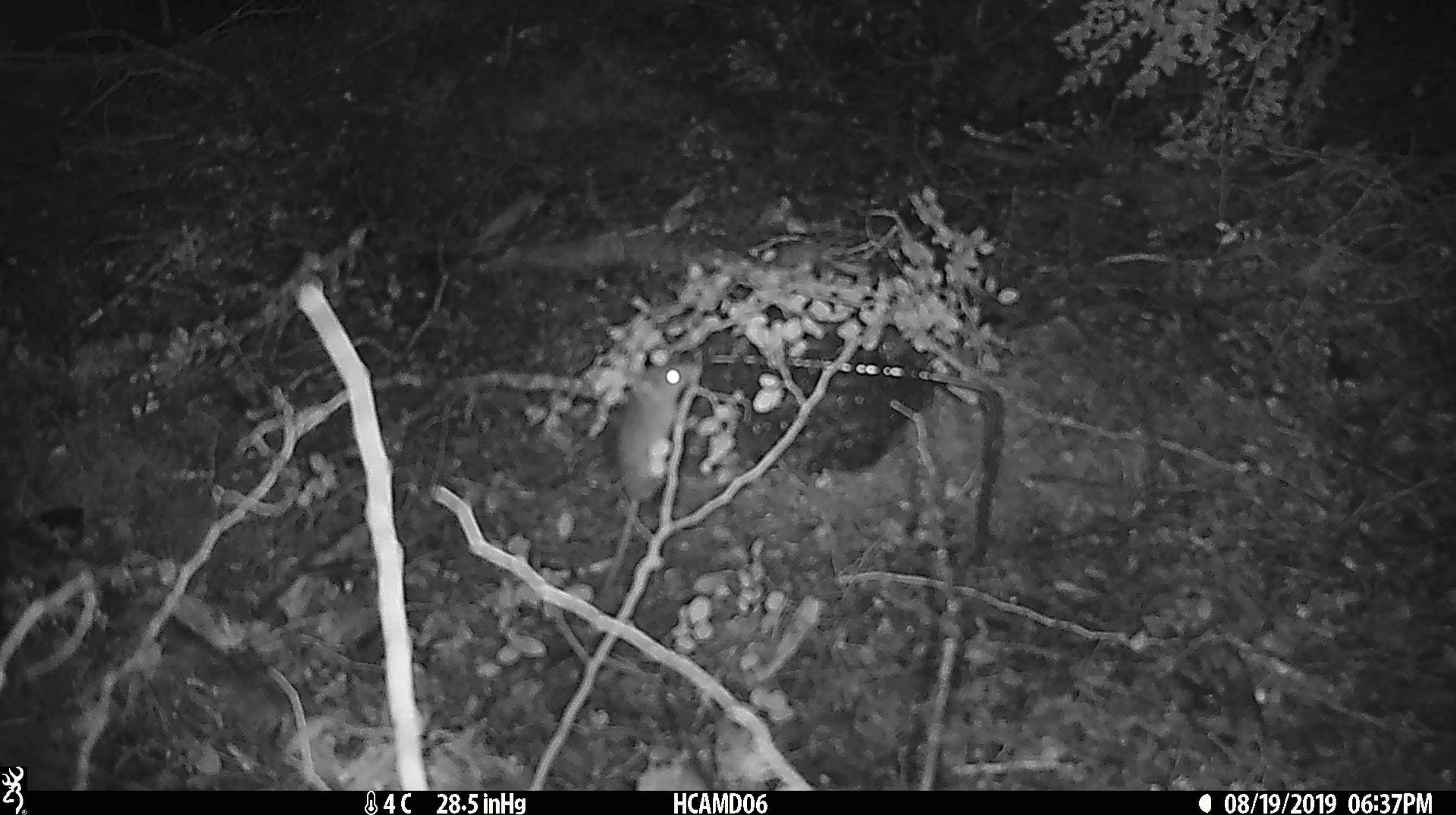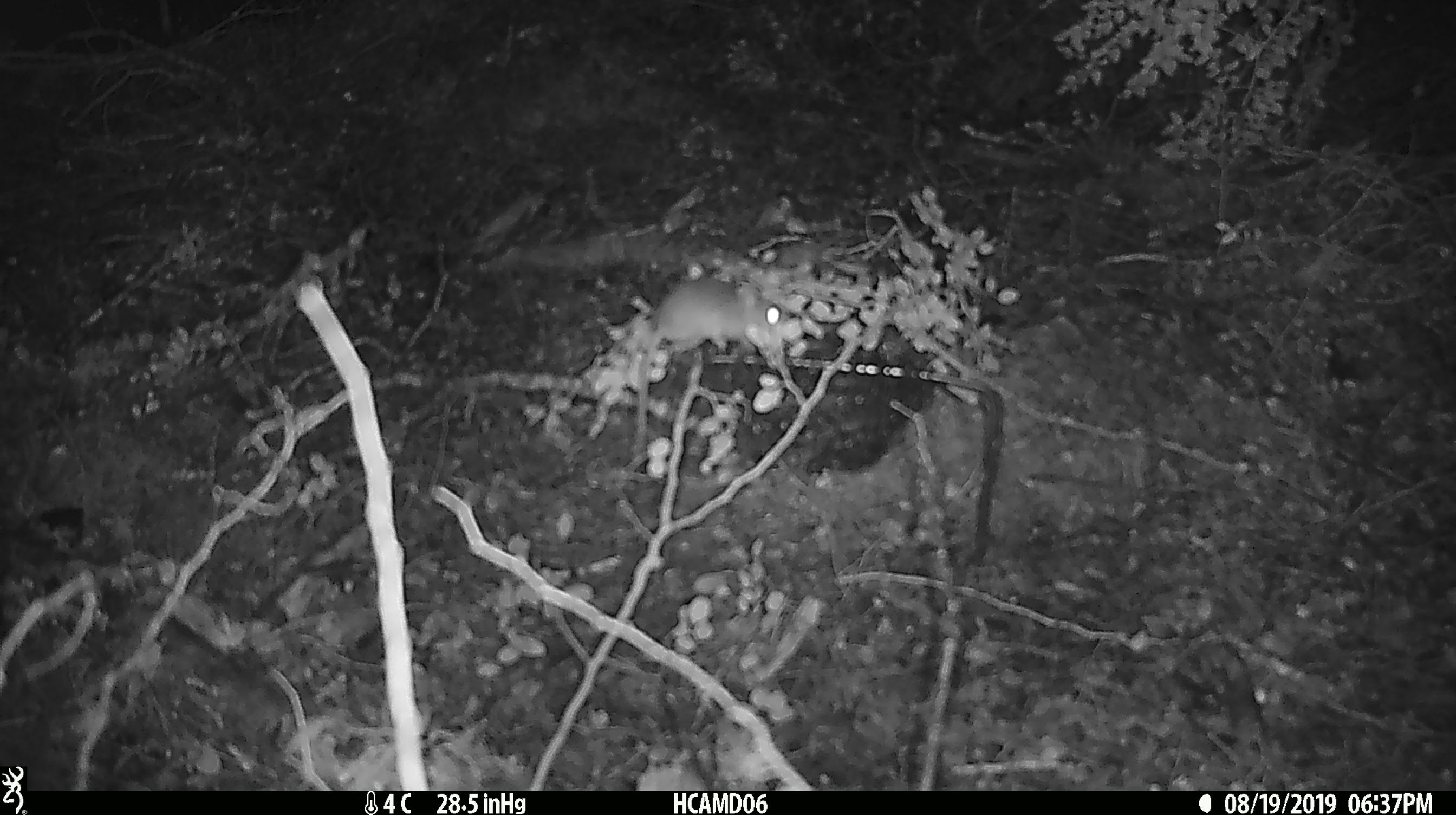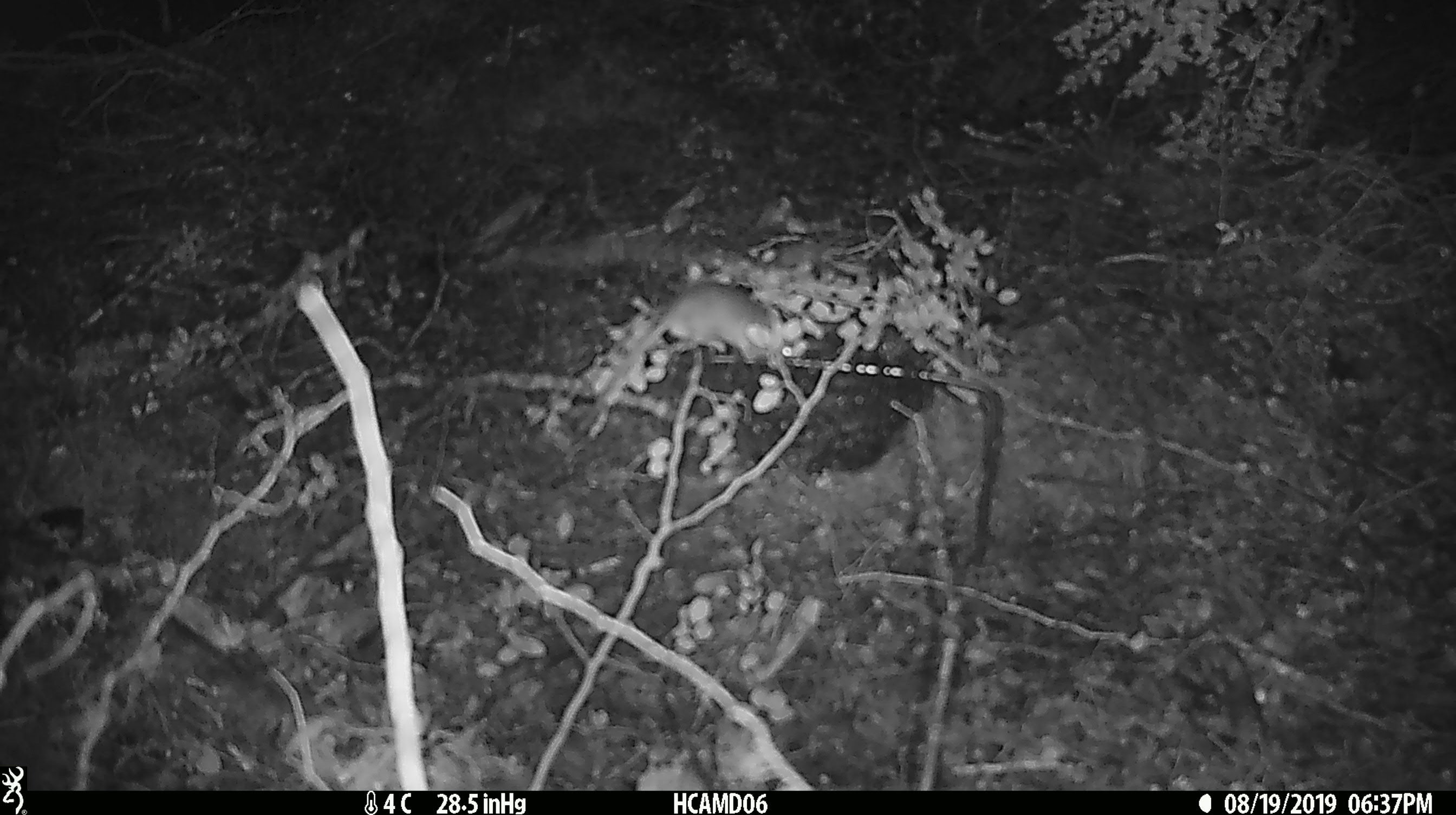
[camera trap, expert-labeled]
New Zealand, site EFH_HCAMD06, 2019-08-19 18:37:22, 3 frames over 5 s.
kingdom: Animalia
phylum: Chordata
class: Mammalia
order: Rodentia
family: Muridae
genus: Mus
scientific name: Mus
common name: mouse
Mouse (Mus).